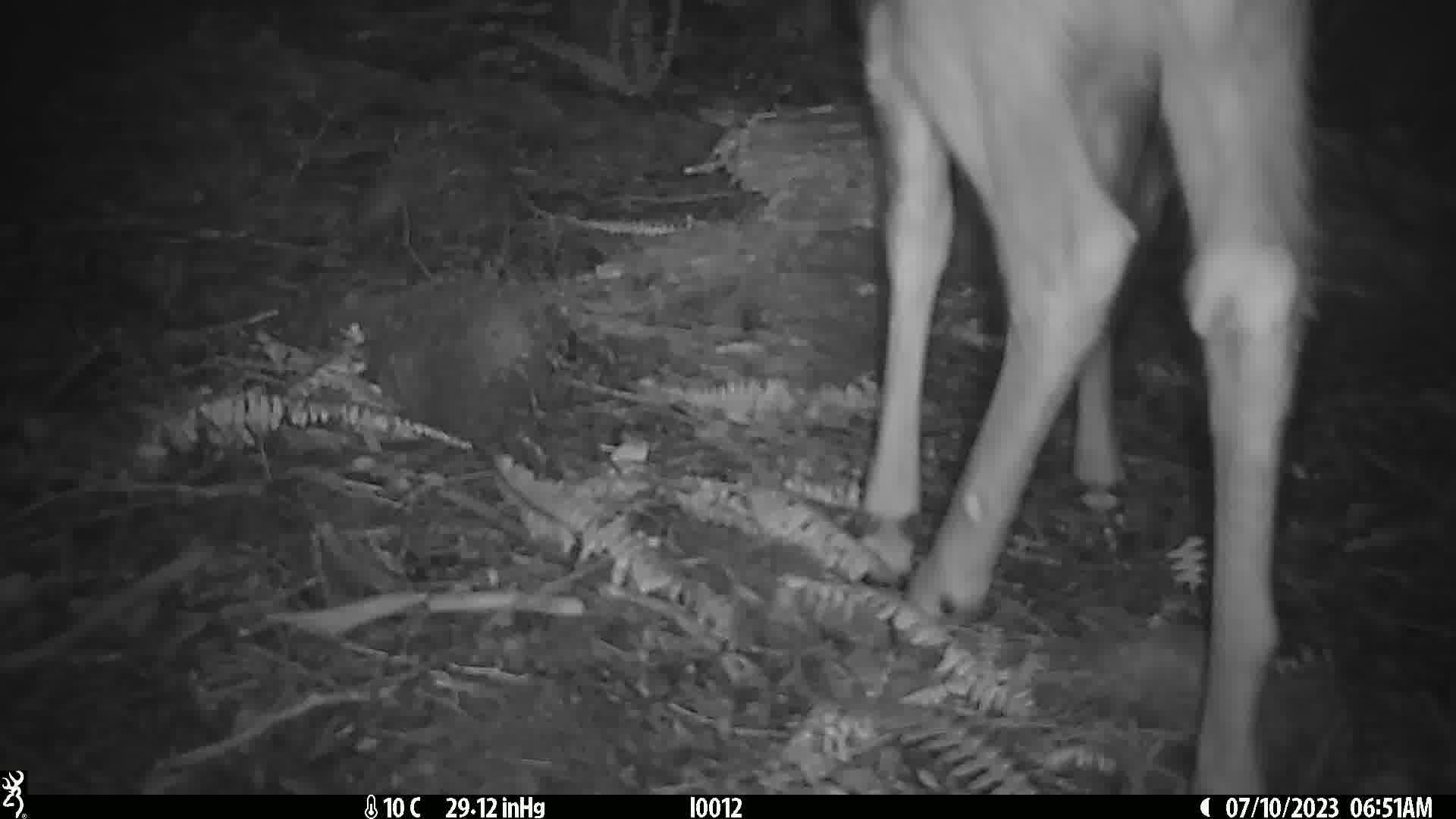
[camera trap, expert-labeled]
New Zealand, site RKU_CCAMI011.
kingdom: Animalia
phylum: Chordata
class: Mammalia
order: Artiodactyla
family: Cervidae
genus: Odocoileus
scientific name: Odocoileus virginianus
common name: white-tailed deer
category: white tailed deer